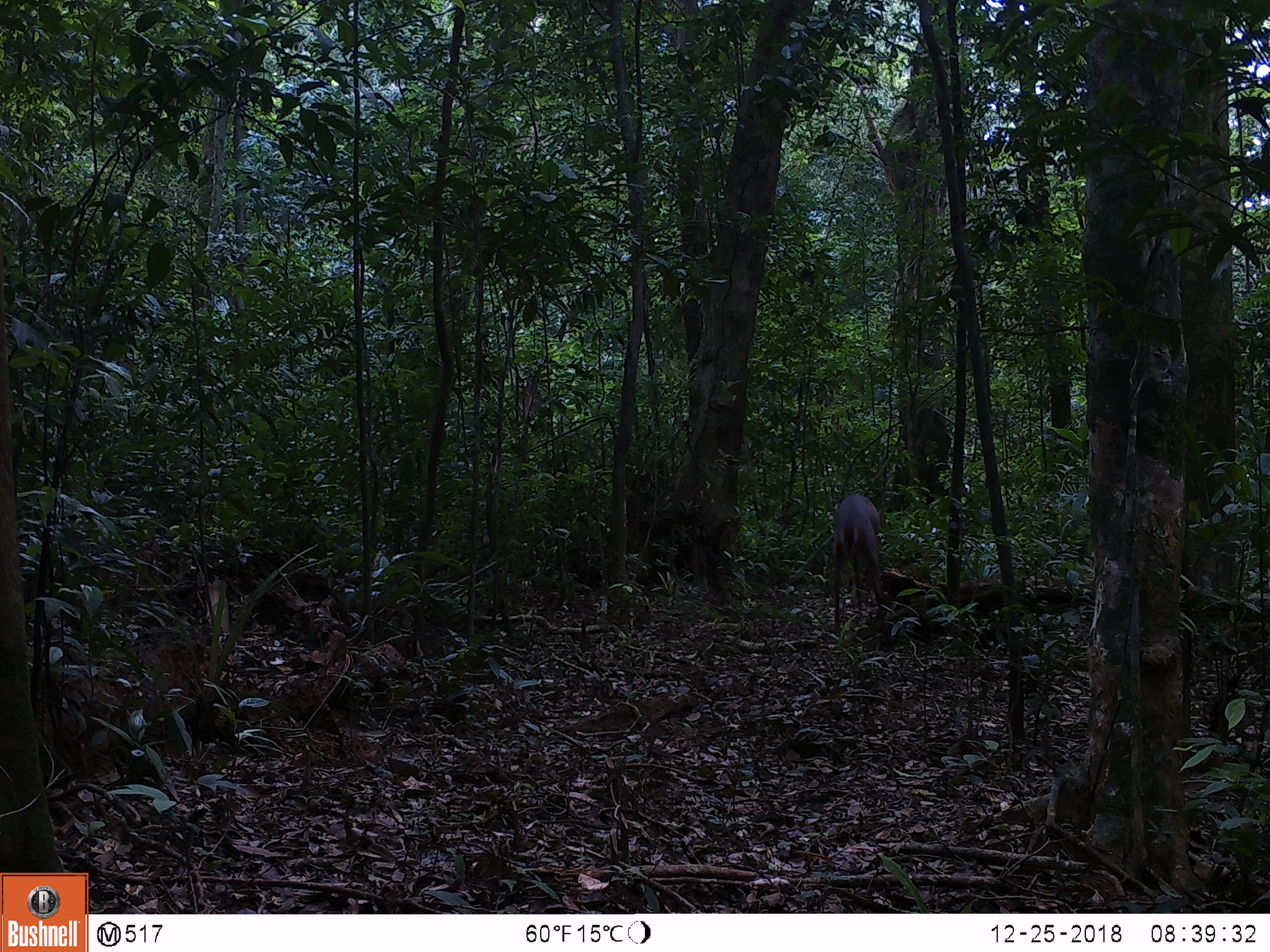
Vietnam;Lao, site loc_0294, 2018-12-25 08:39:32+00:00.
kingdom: Animalia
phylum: Chordata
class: Mammalia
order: Artiodactyla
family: Cervidae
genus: Muntiacus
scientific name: Muntiacus vuquangensis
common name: large-antlered muntjac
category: large antlered muntjac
Large antlered muntjac (large-antlered muntjac) (Muntiacus vuquangensis). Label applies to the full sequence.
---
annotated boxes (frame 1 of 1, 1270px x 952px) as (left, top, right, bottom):
large antlered muntjac: (832, 493, 888, 634)